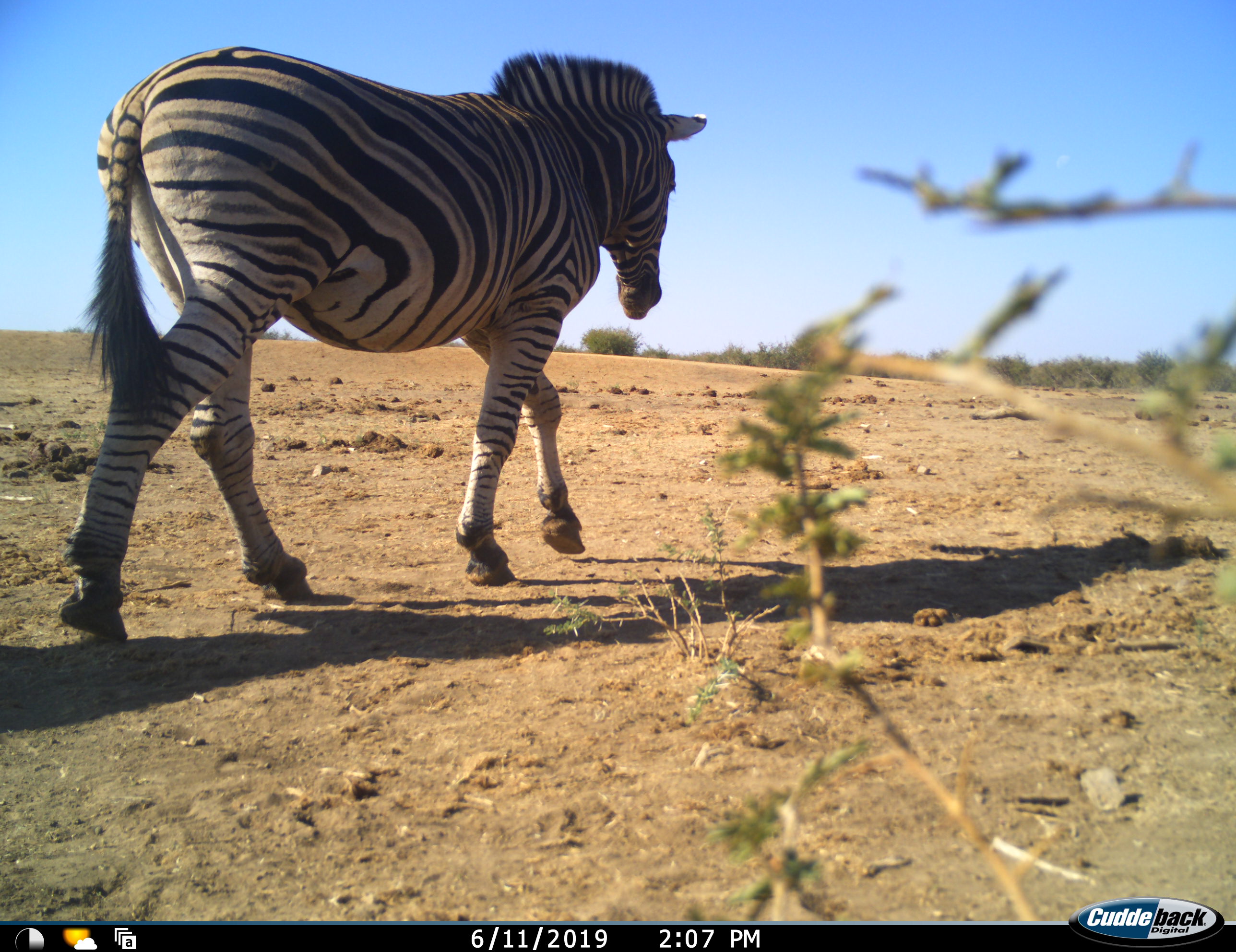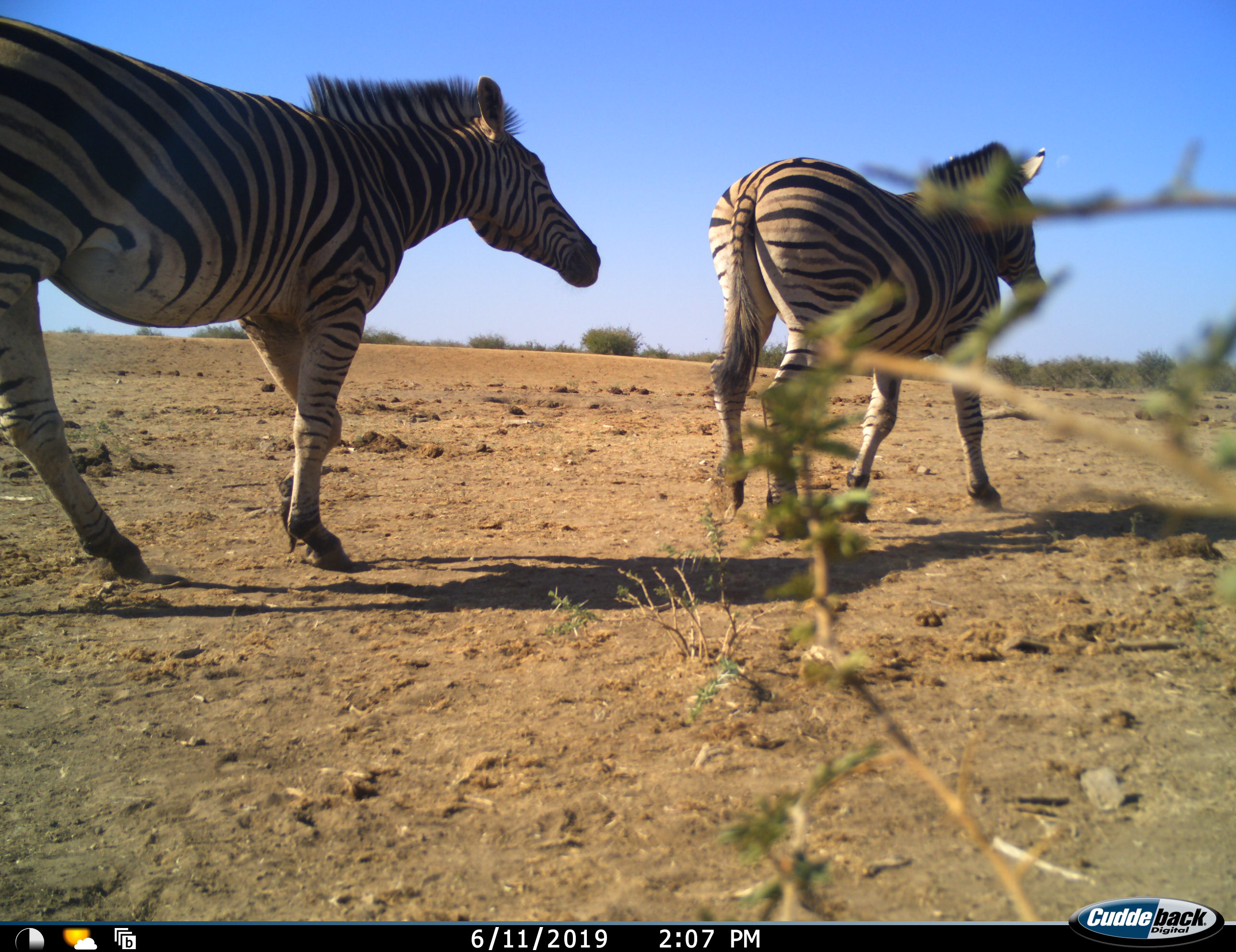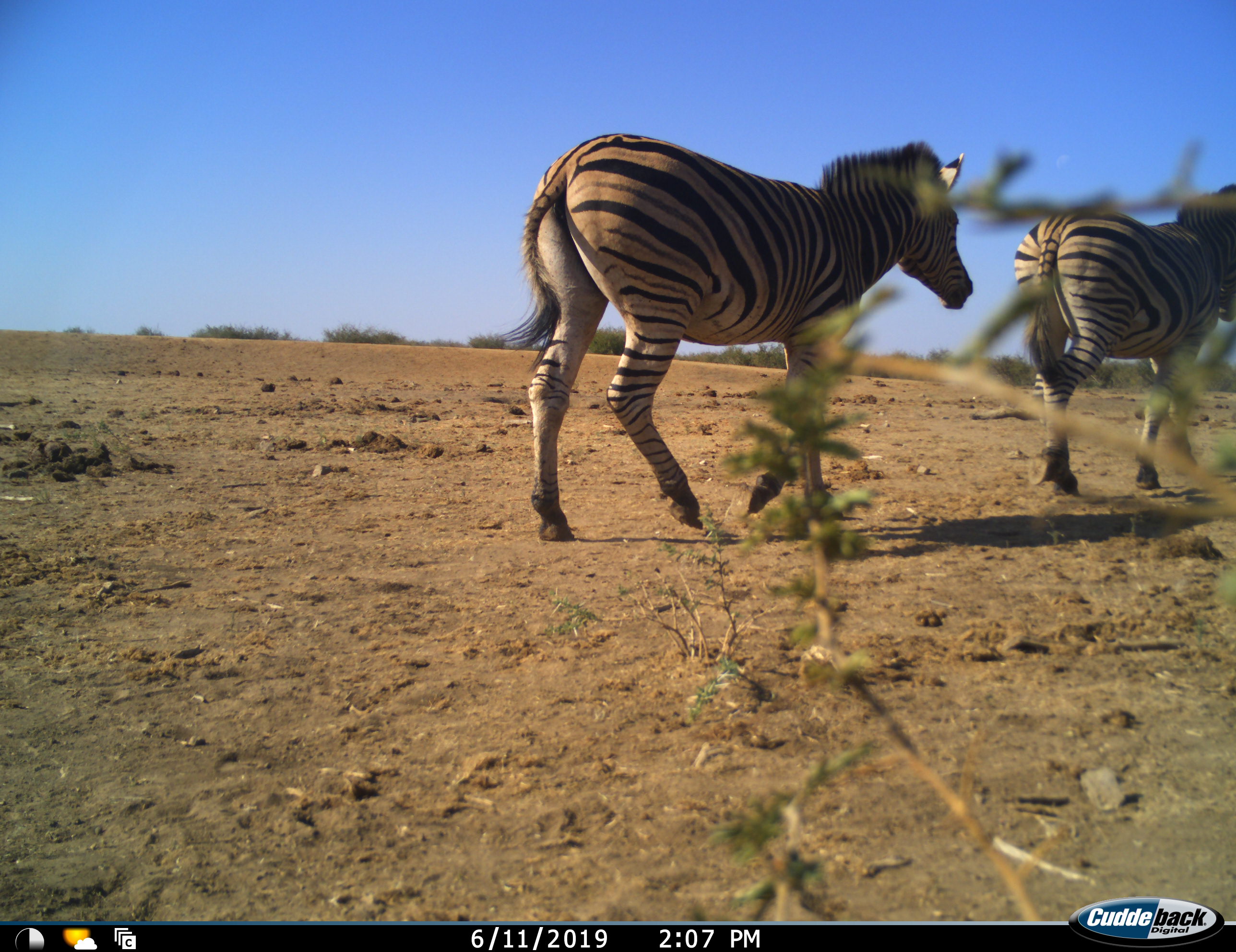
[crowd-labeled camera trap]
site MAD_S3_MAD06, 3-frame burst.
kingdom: Animalia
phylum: Chordata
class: Mammalia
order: Perissodactyla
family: Equidae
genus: Equus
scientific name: Equus quagga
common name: plains zebra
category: zebraplains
Zebraplains (plains zebra) (Equus quagga), count 2. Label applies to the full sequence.